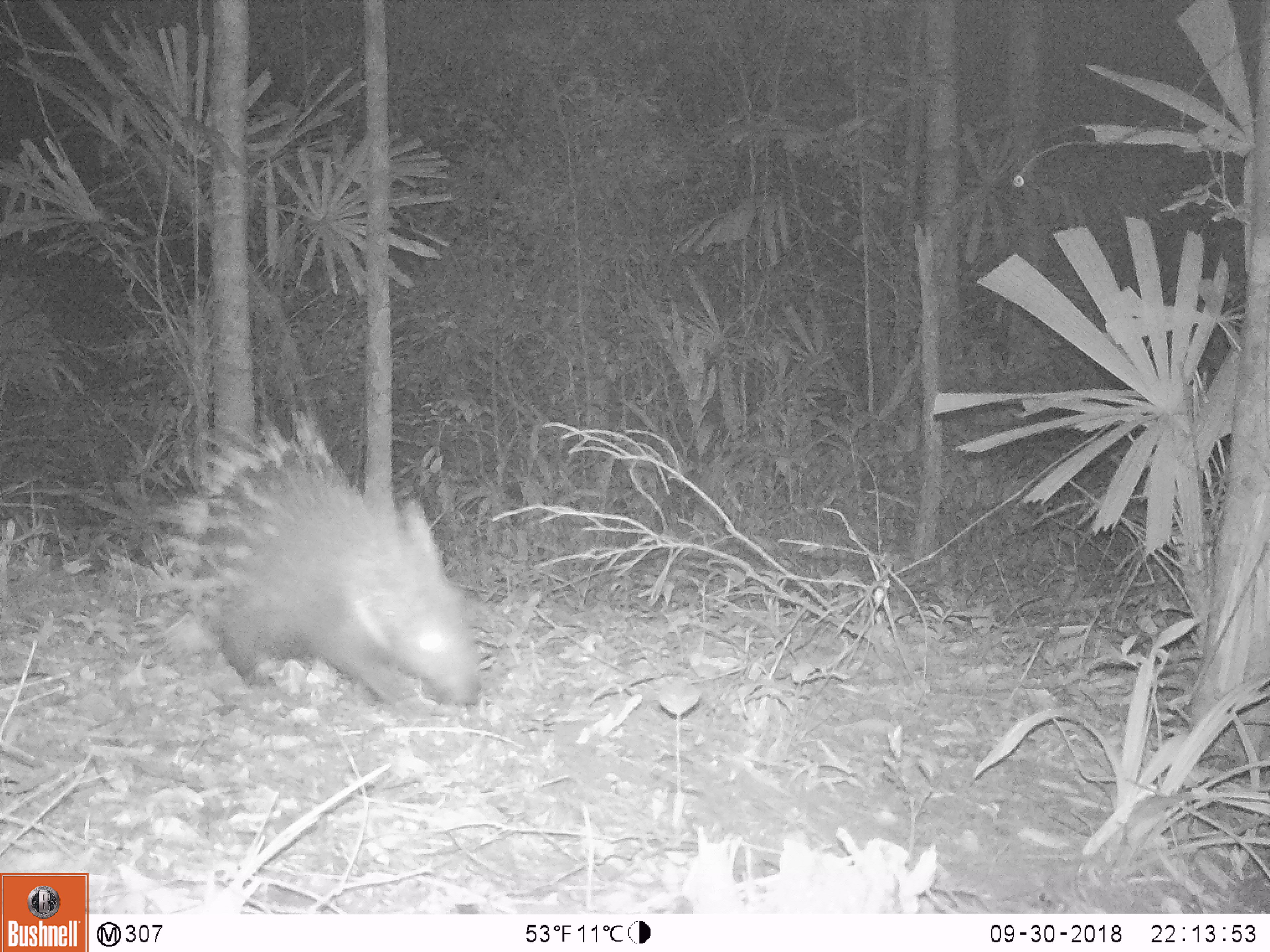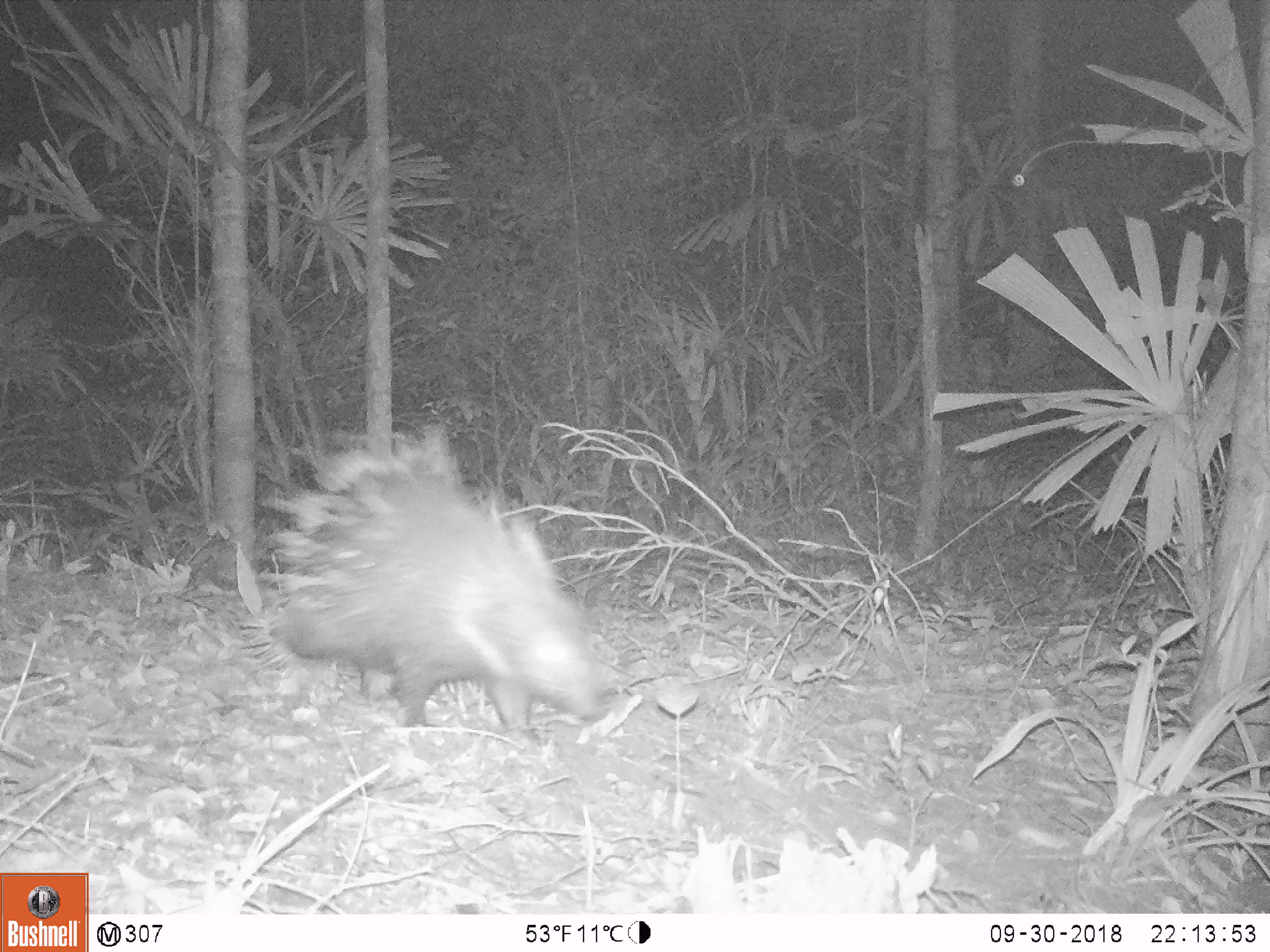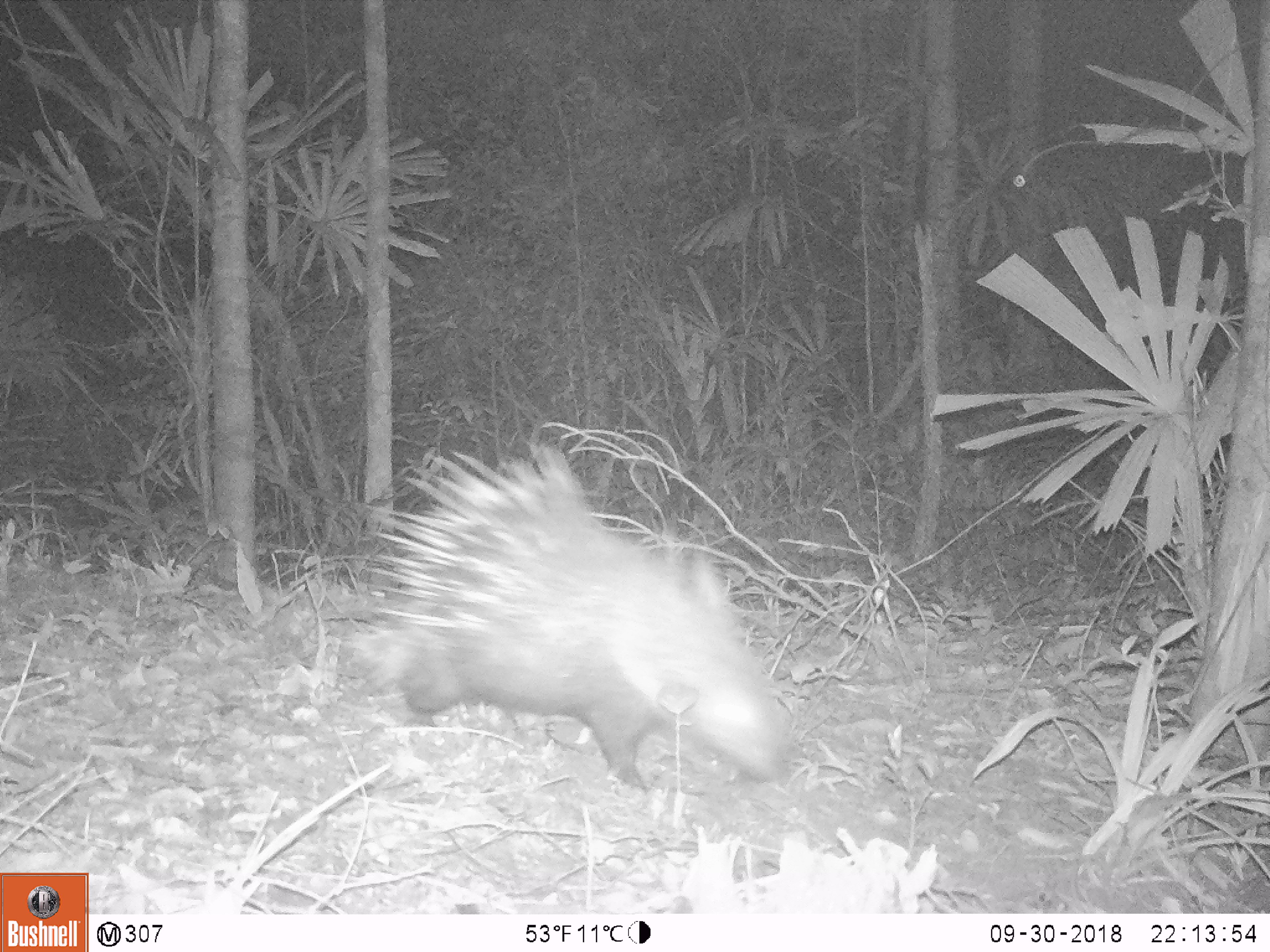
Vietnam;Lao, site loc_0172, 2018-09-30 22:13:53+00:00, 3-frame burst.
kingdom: Animalia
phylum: Chordata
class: Mammalia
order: Rodentia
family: Hystricidae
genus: Hystrix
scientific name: Hystrix brachyura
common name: malayan porcupine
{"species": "malayan porcupine (Hystrix brachyura)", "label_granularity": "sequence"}